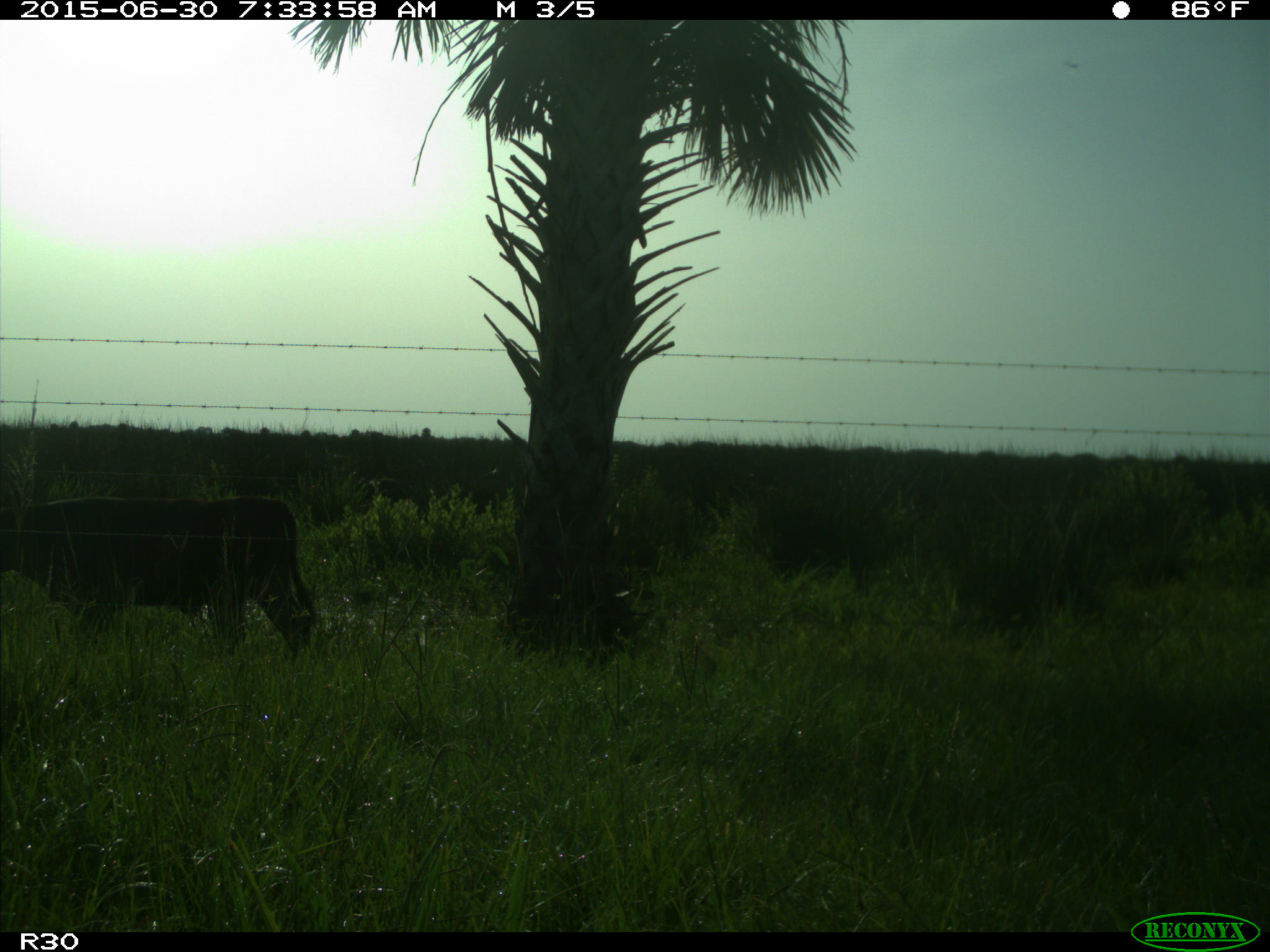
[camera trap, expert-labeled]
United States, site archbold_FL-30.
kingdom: Animalia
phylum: Chordata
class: Mammalia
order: Artiodactyla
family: Bovidae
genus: Bos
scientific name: Bos taurus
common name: domestic cow